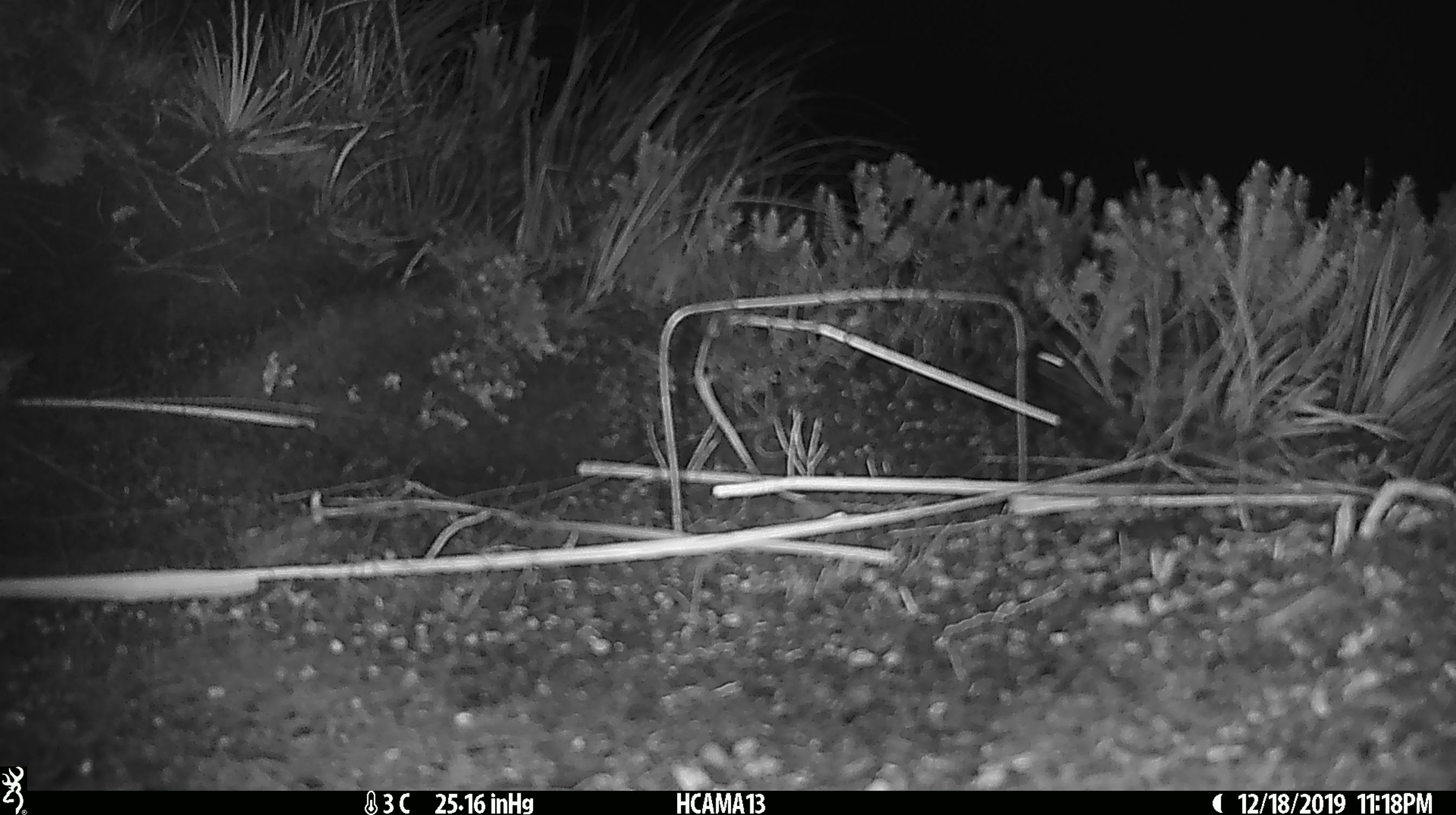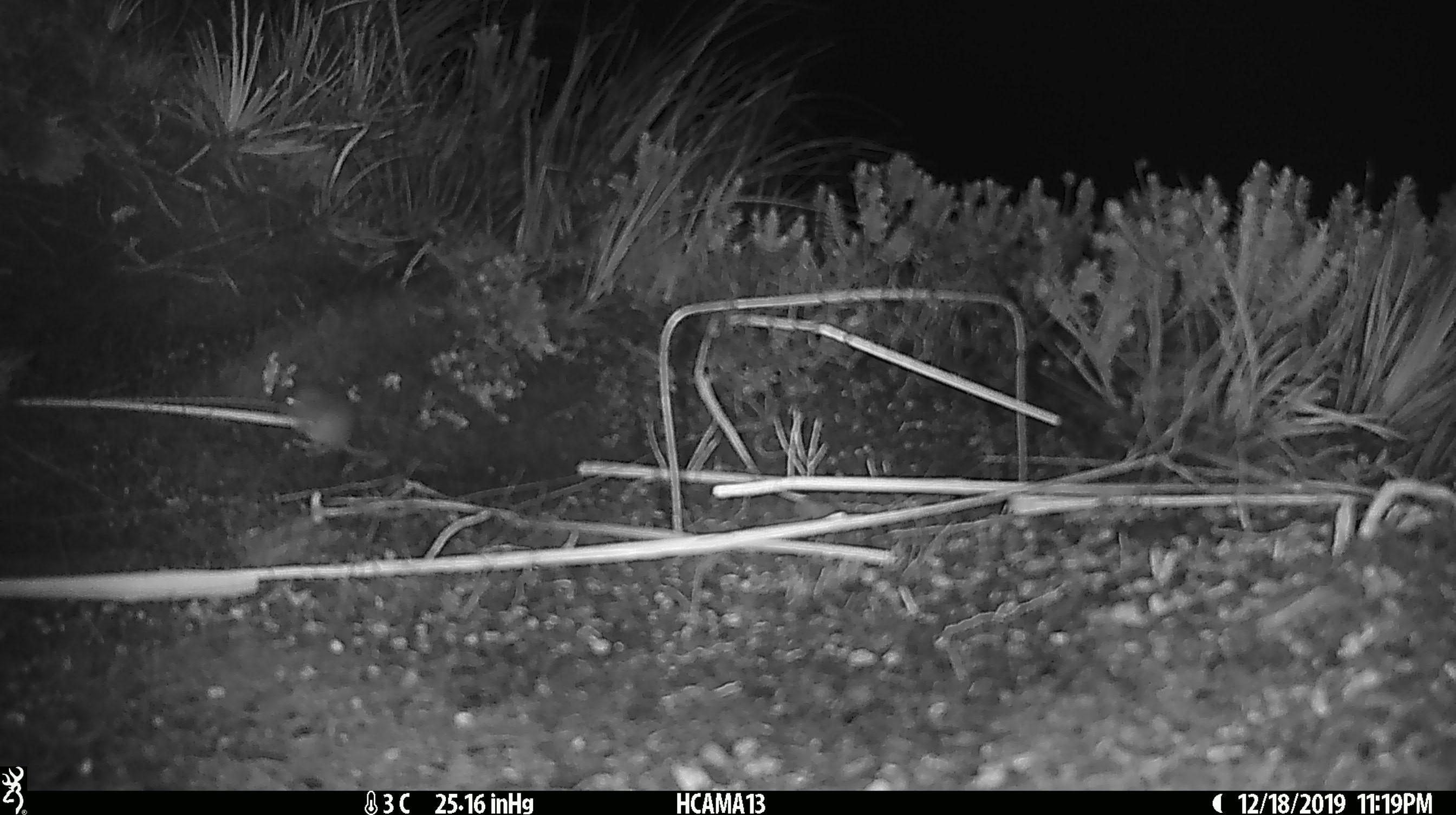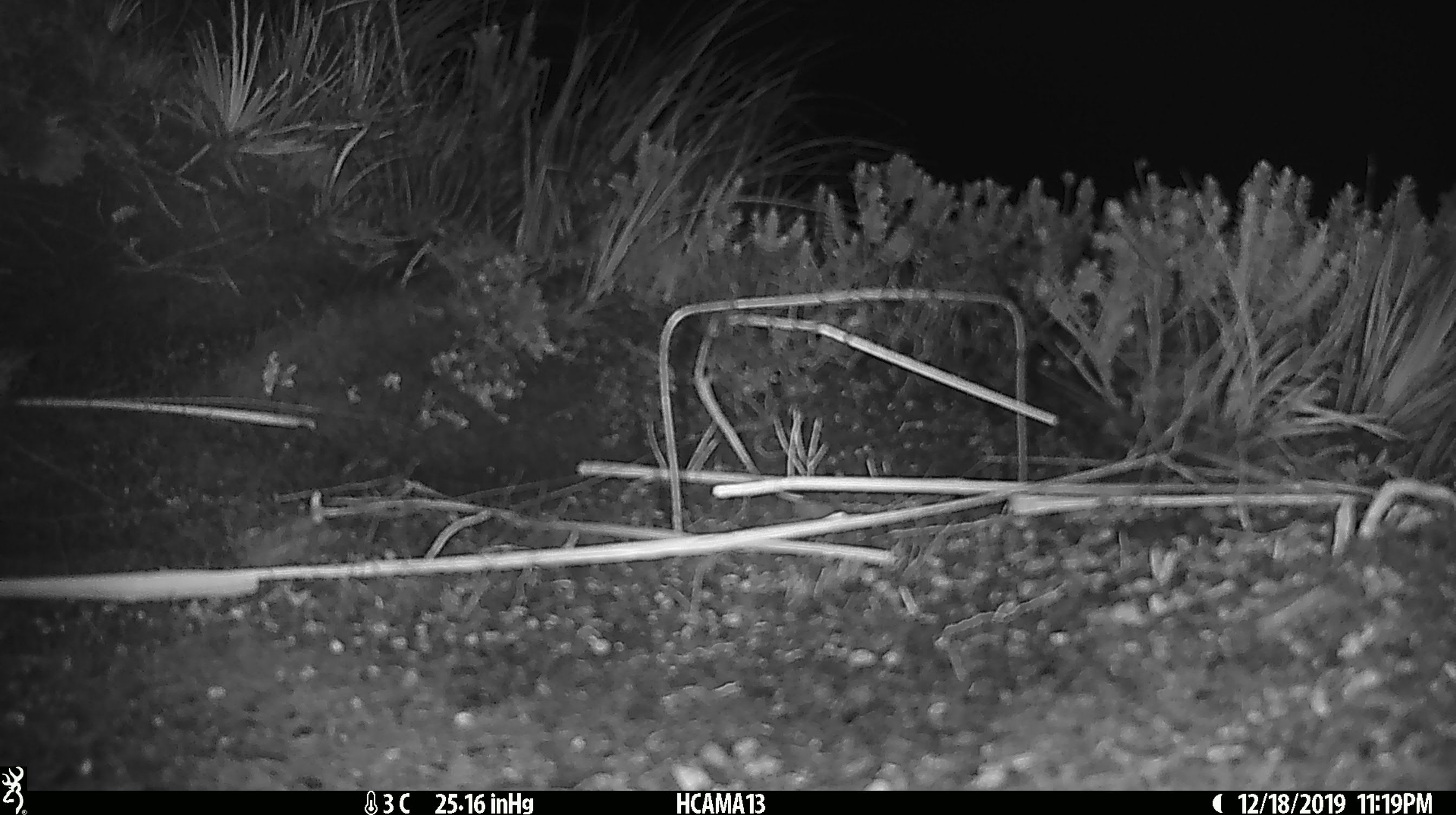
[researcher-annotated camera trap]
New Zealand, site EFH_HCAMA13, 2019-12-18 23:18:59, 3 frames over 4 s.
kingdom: Animalia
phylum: Chordata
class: Mammalia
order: Rodentia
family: Muridae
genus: Mus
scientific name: Mus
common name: mouse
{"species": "mouse (Mus)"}